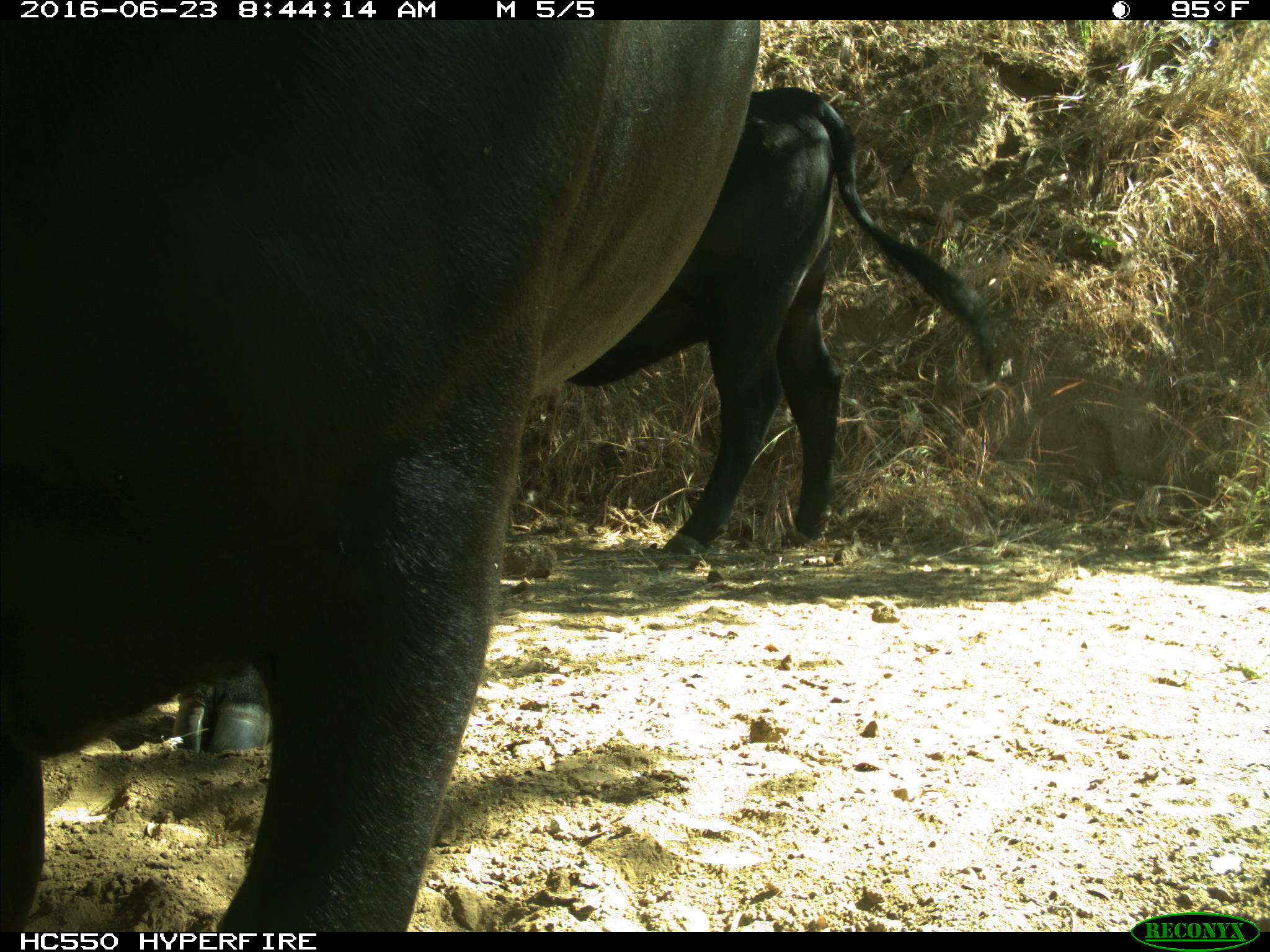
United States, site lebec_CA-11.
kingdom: Animalia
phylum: Chordata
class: Mammalia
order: Artiodactyla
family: Bovidae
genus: Bos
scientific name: Bos taurus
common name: domestic cow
Bos taurus (domestic cow).